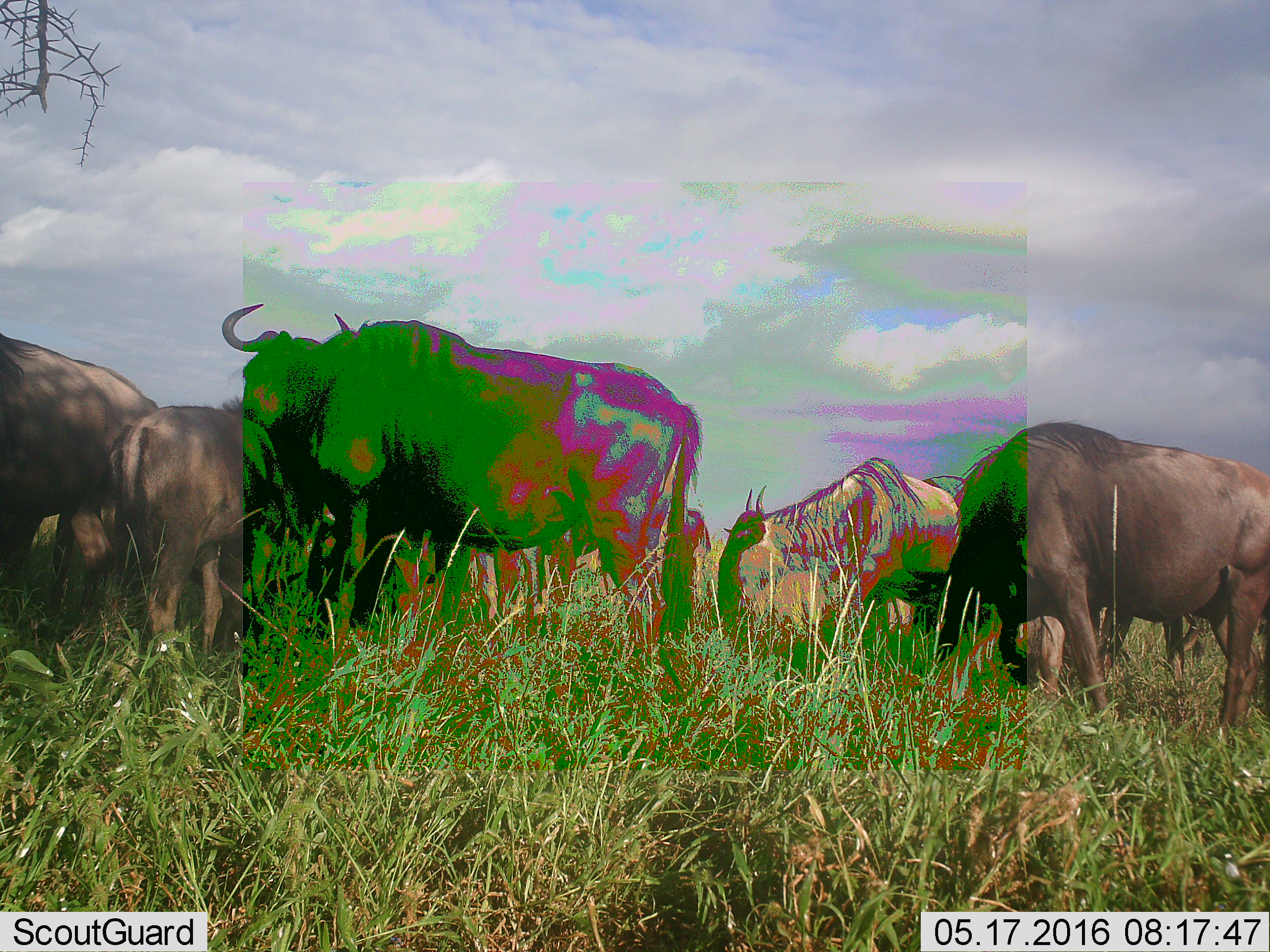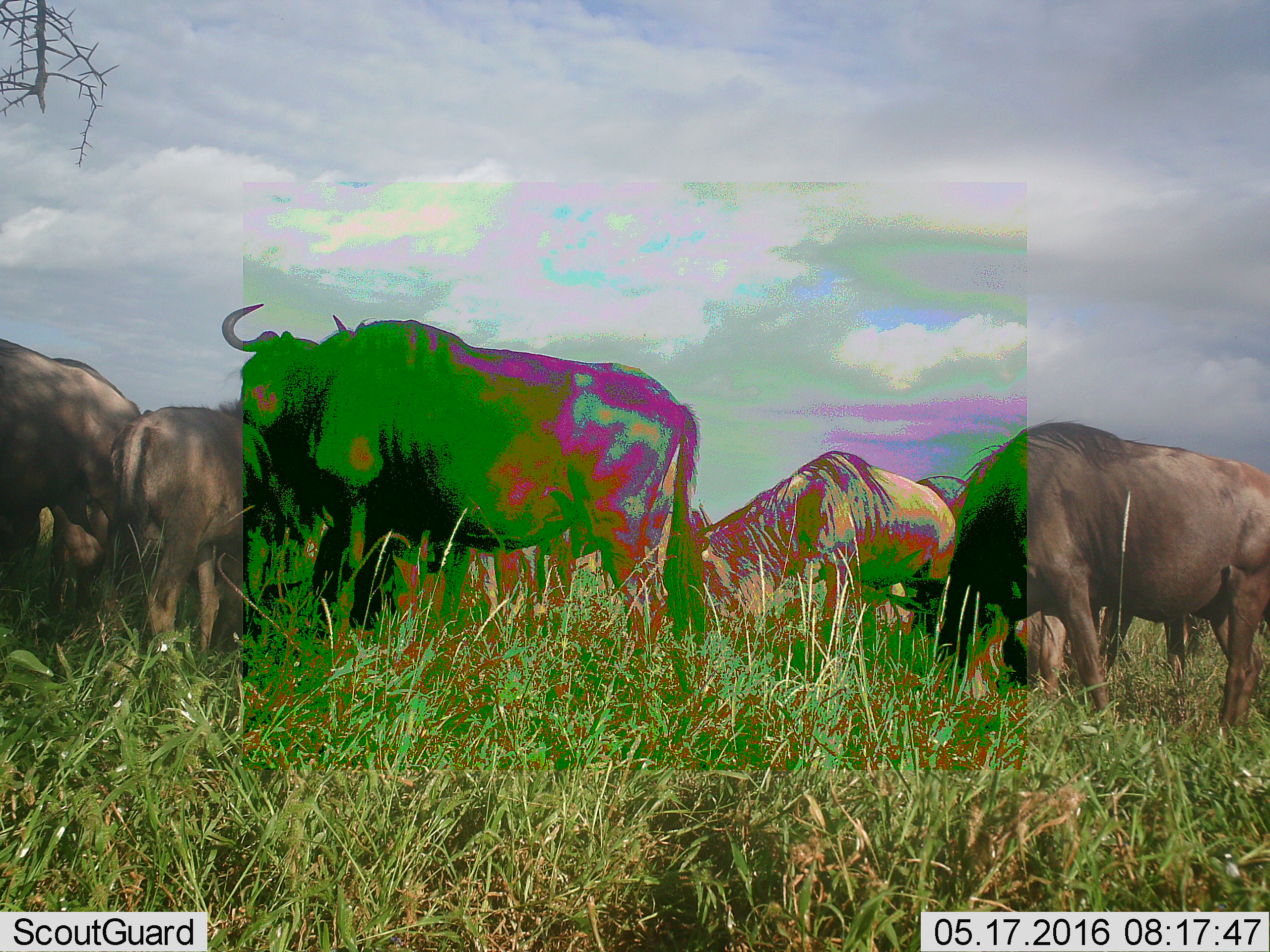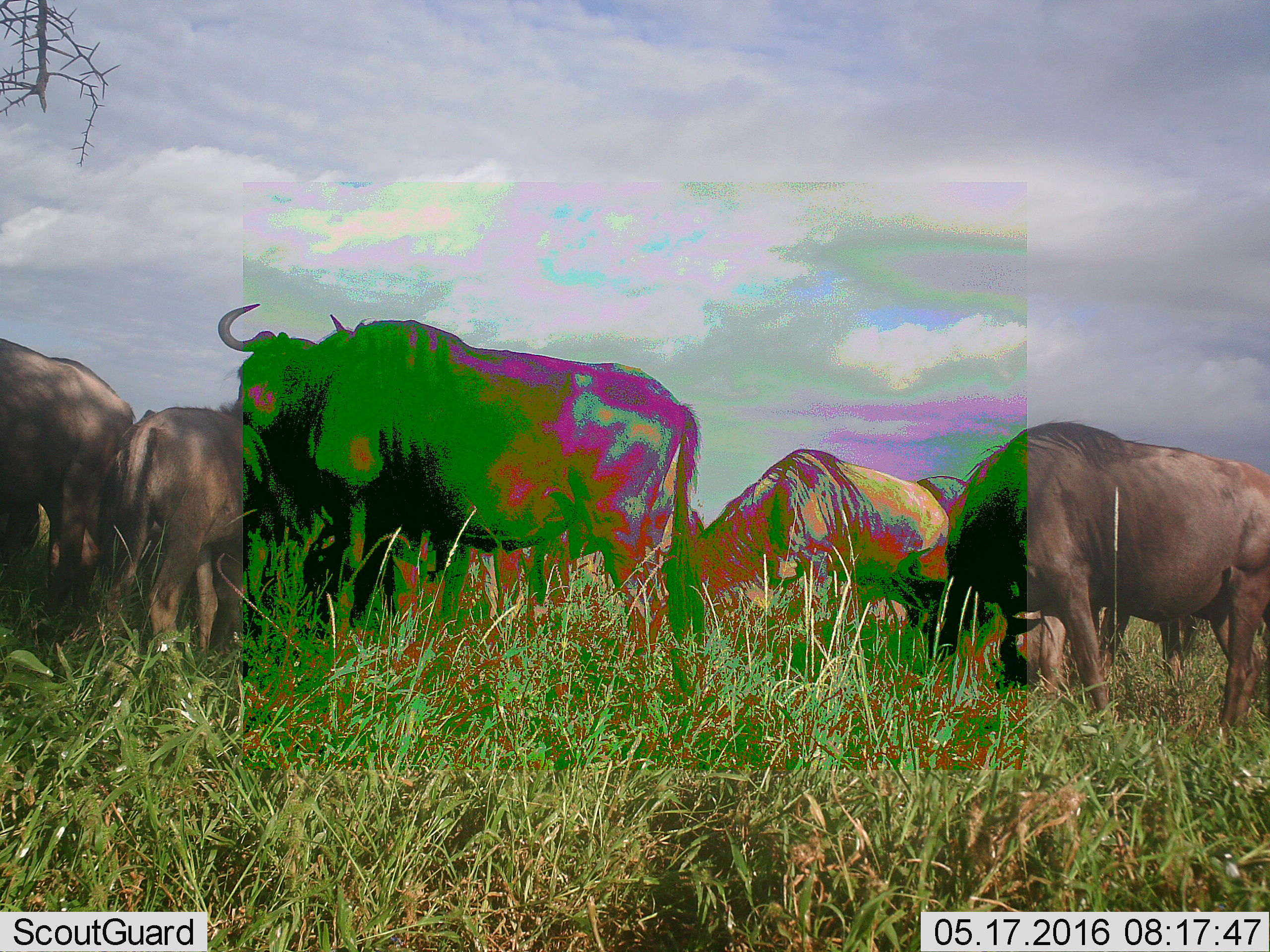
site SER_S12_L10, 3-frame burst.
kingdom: Animalia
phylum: Chordata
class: Mammalia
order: Artiodactyla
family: Bovidae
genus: Connochaetes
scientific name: Connochaetes taurinus taurinus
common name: blue wildebeest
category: wildebeestblue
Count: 6.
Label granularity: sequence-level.